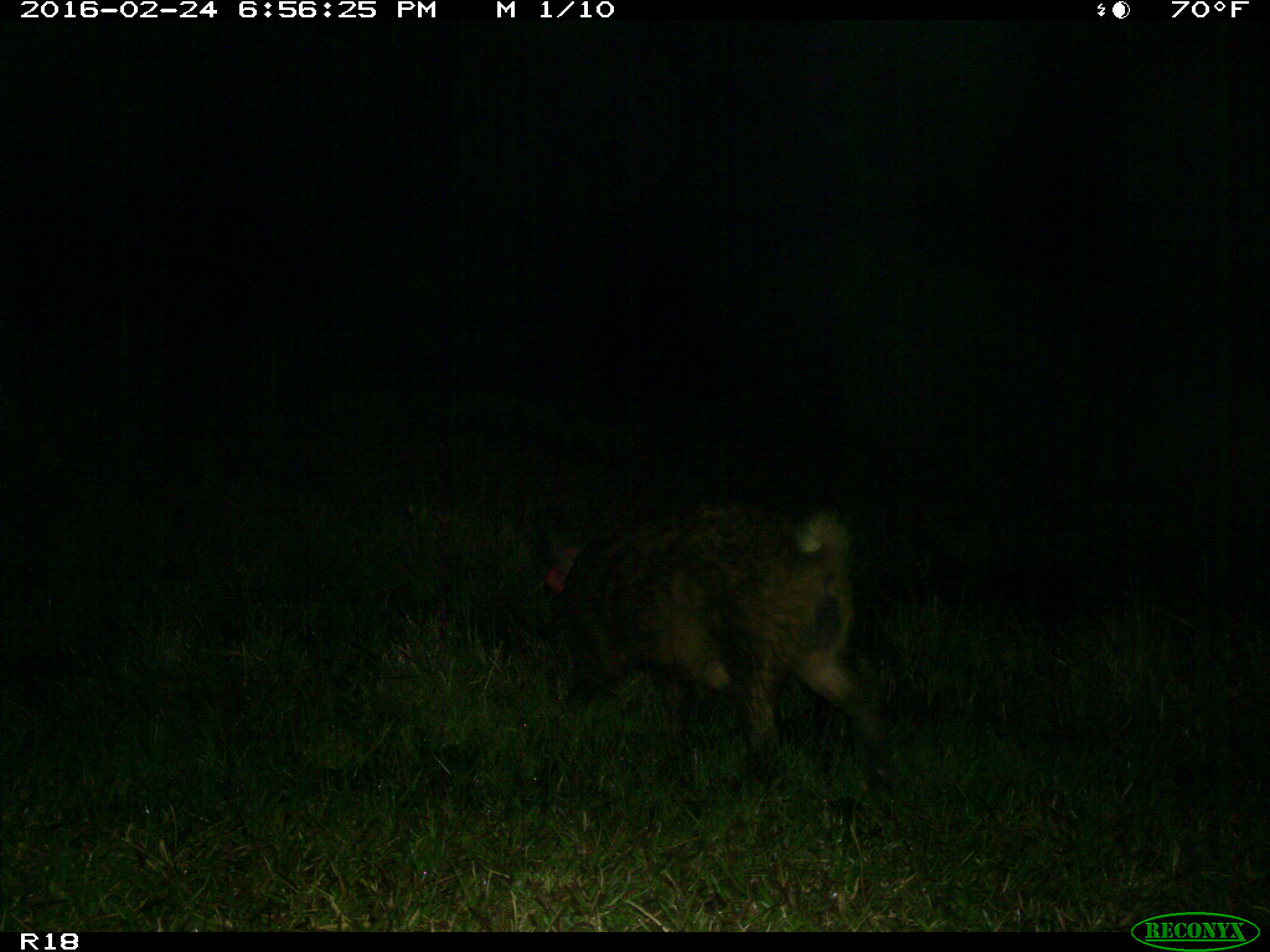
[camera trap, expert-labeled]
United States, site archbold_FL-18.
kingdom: Animalia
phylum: Chordata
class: Mammalia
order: Artiodactyla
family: Suidae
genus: Sus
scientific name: Sus scrofa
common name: wild boar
Sus scrofa (wild boar).